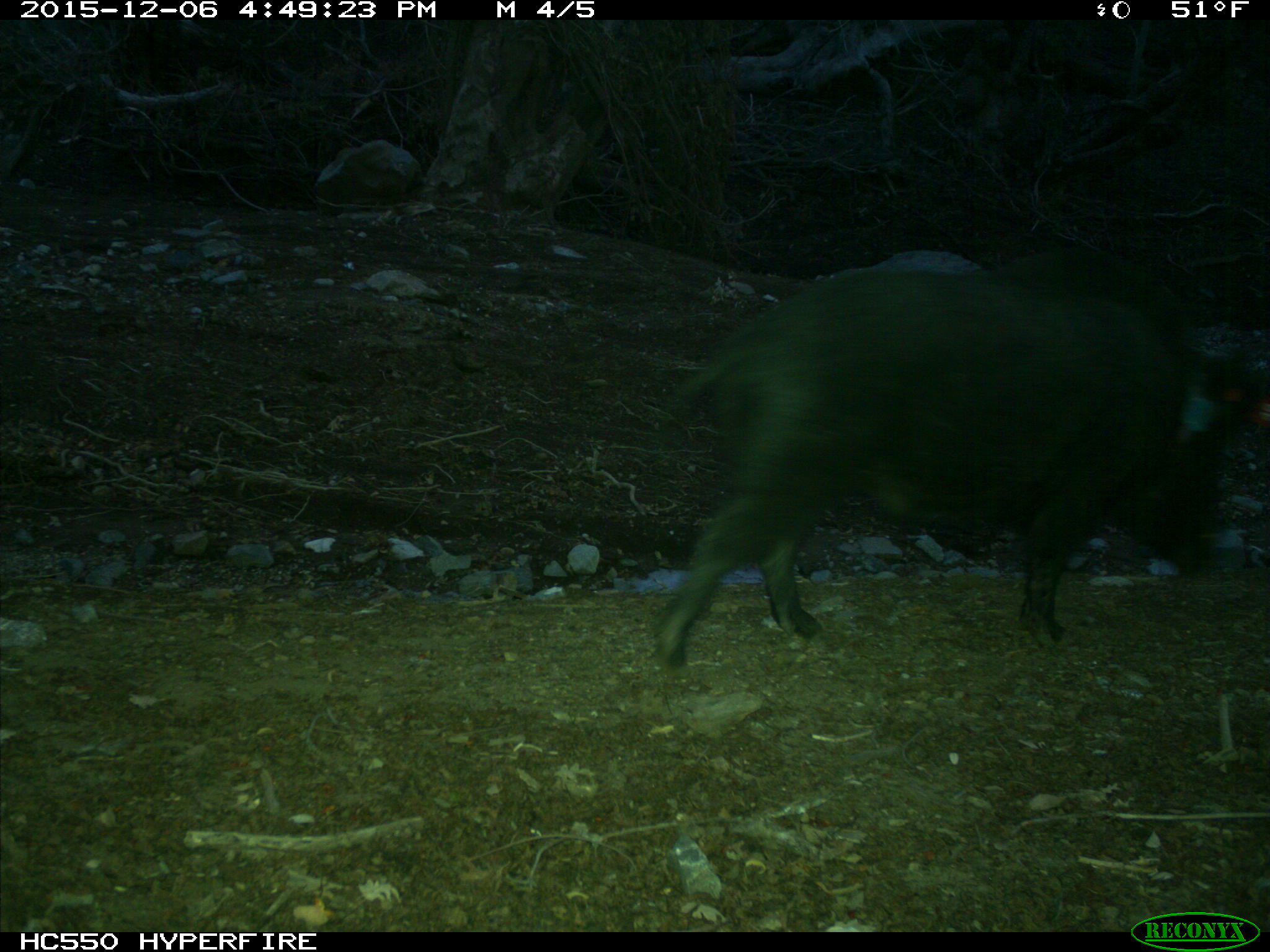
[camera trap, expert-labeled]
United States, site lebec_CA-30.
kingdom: Animalia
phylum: Chordata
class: Mammalia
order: Artiodactyla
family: Suidae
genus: Sus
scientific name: Sus scrofa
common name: wild boar